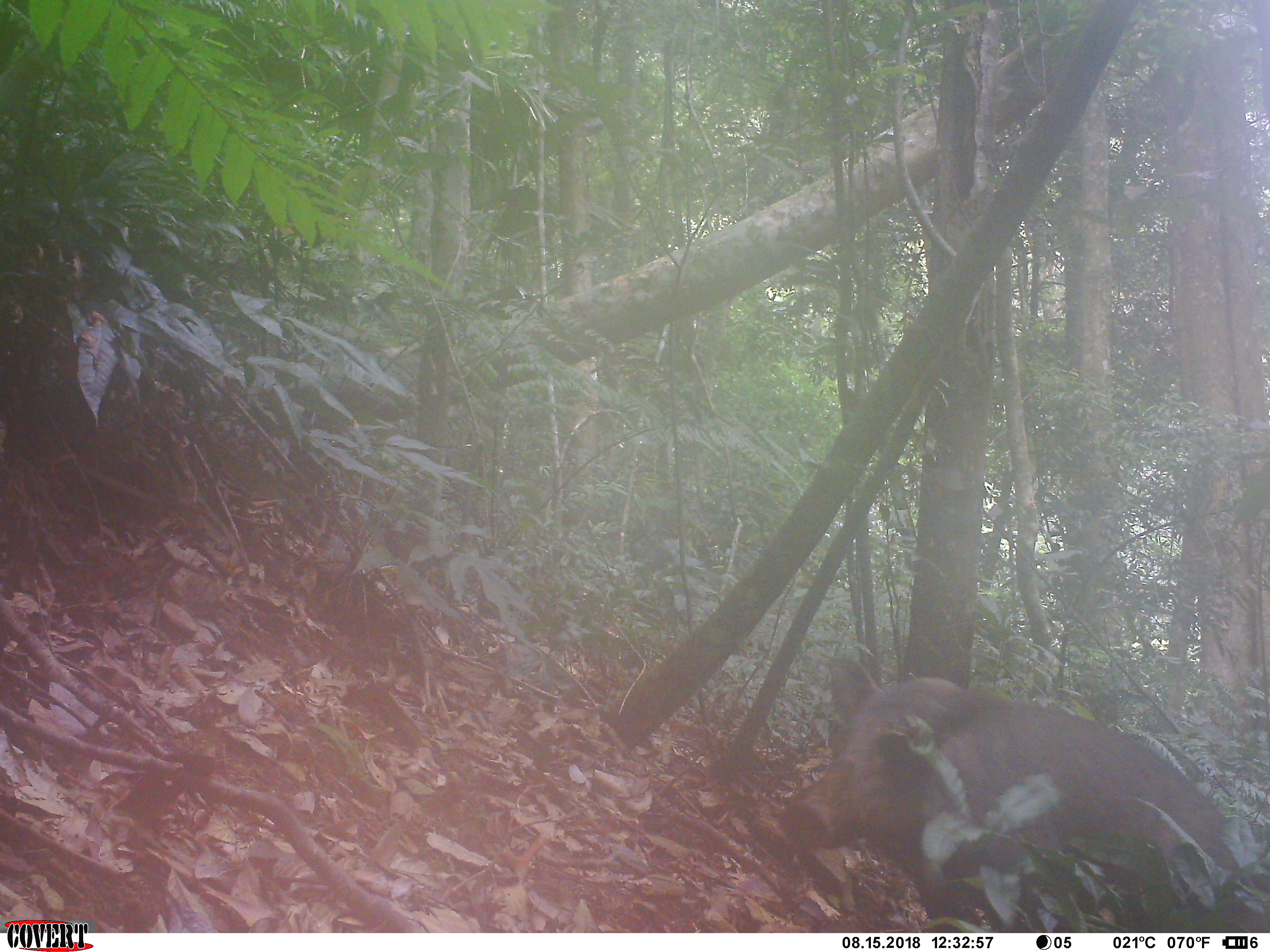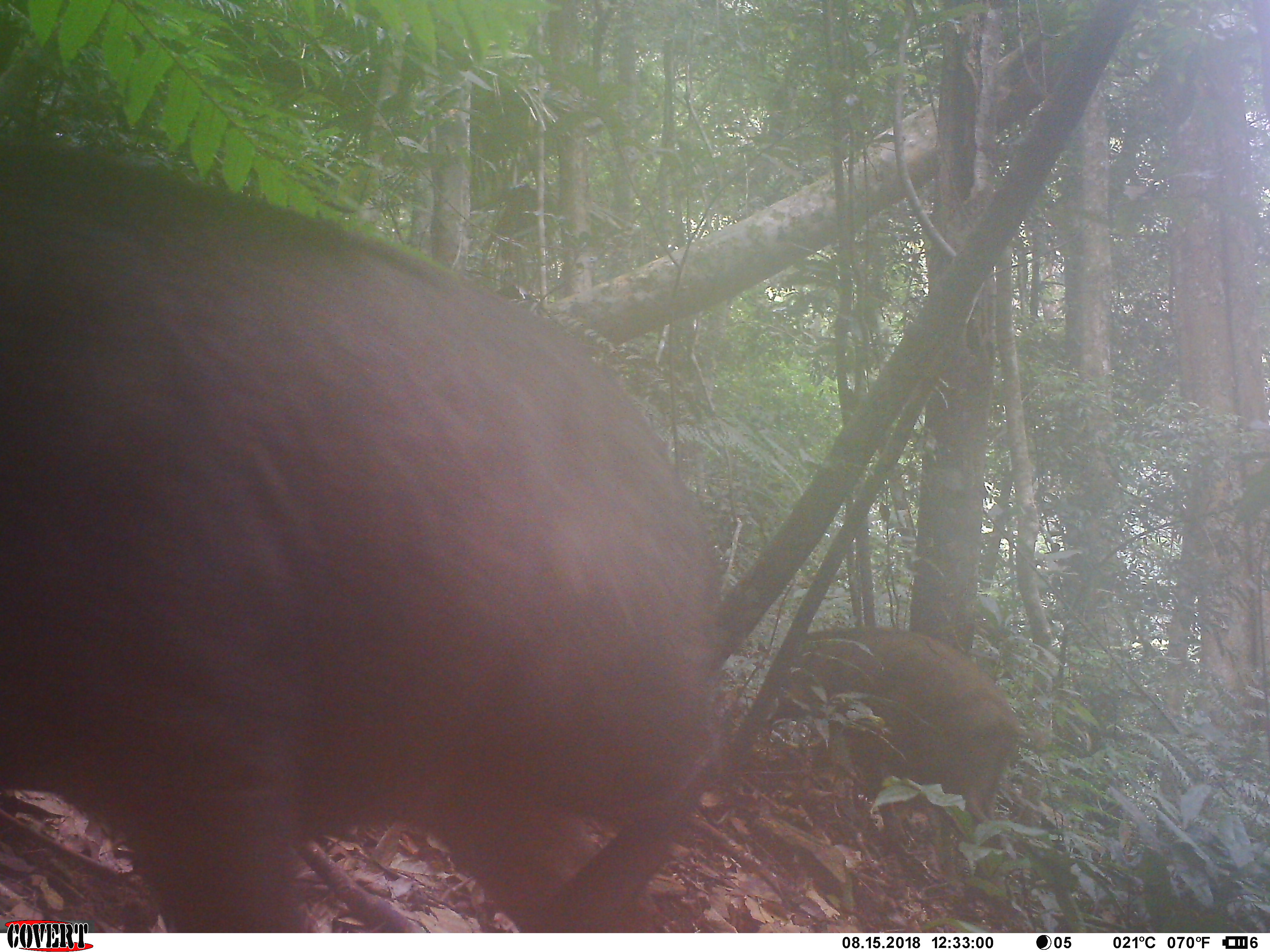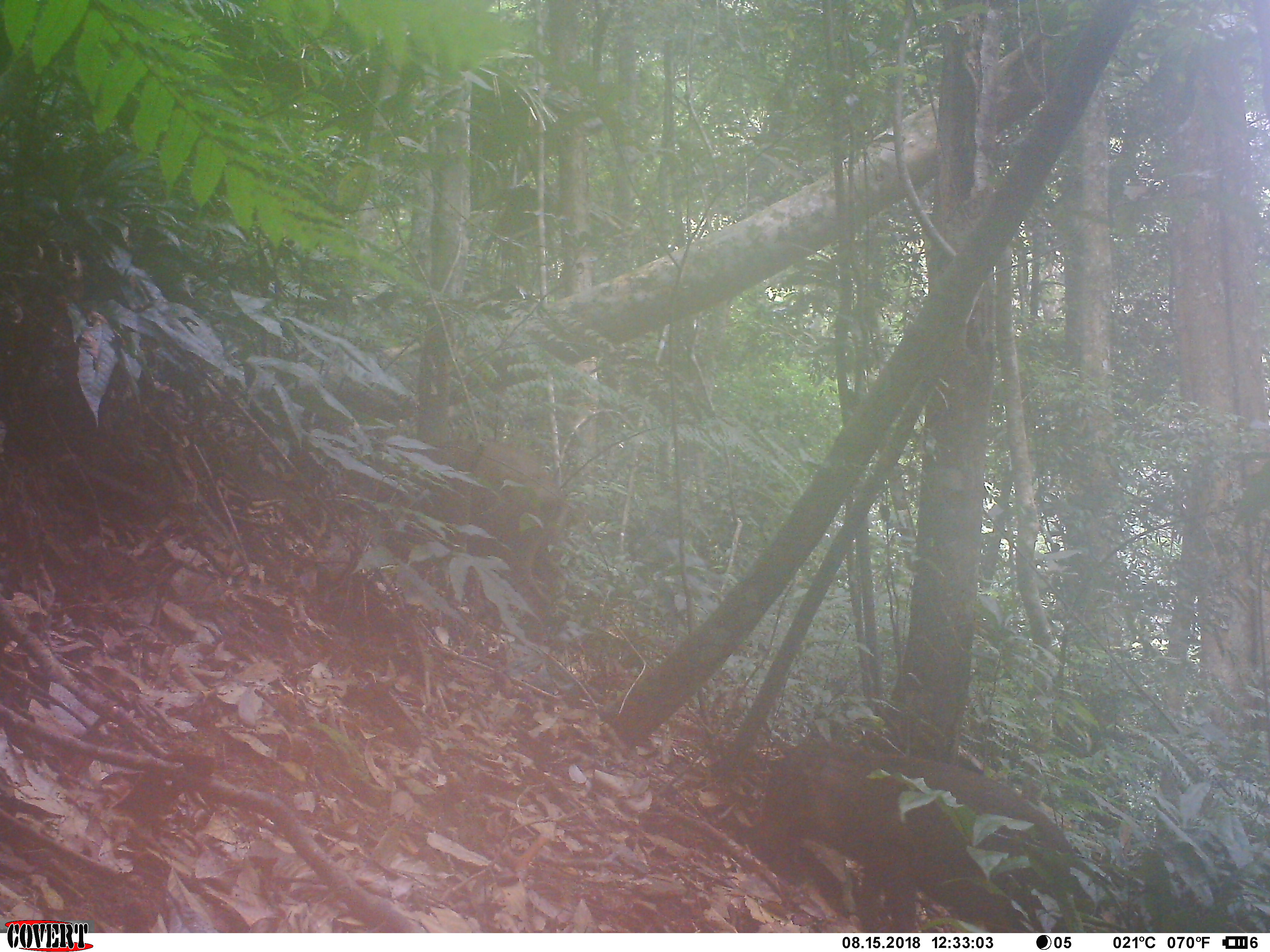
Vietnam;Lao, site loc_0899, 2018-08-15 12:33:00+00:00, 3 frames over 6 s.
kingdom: Animalia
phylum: Chordata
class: Mammalia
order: Artiodactyla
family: Suidae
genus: Sus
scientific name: Sus scrofa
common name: eurasian wild pig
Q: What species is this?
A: Eurasian wild pig (Sus scrofa).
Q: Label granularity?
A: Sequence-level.